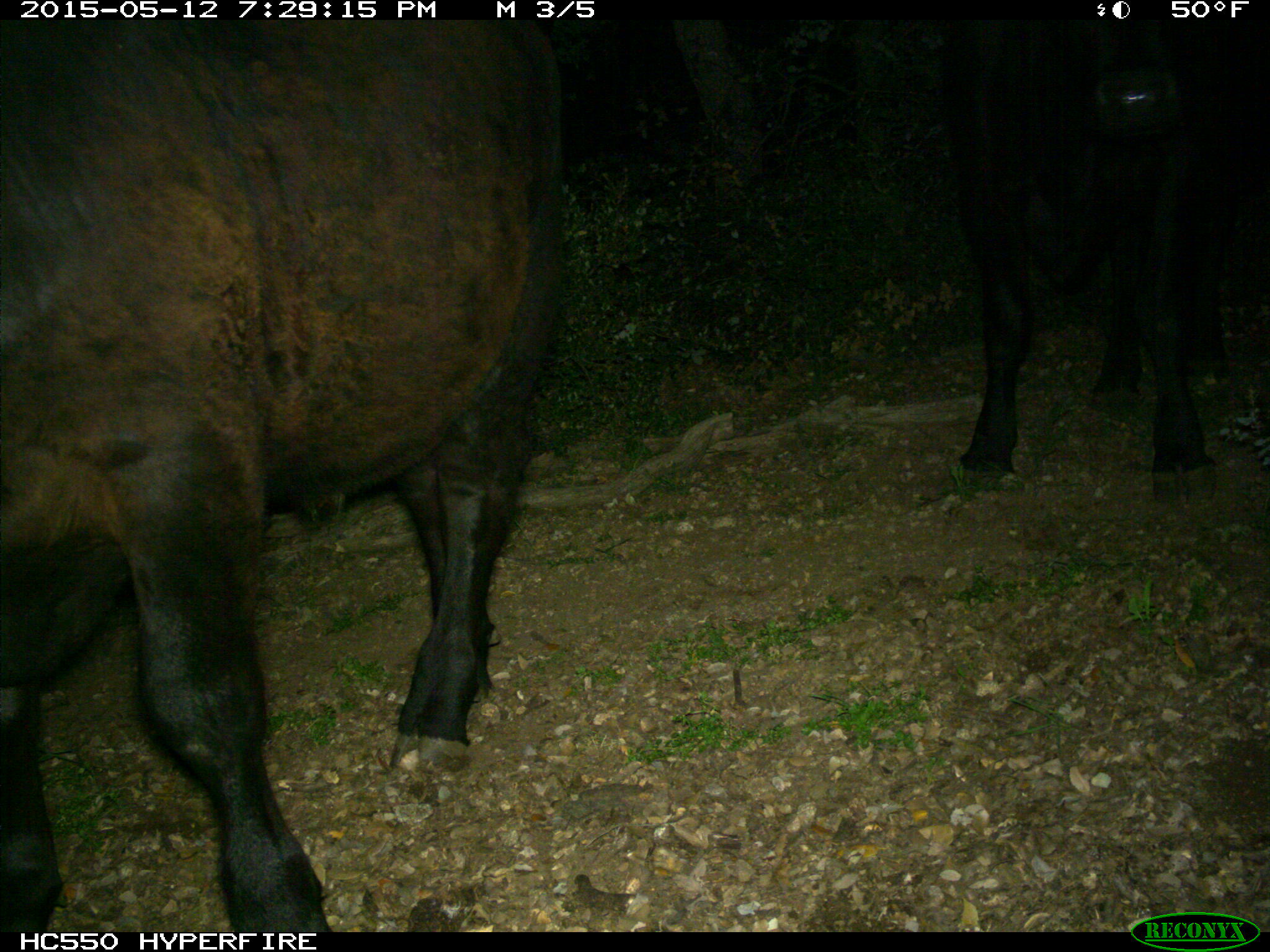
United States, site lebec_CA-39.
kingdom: Animalia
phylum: Chordata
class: Mammalia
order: Artiodactyla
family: Bovidae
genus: Bos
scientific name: Bos taurus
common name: domestic cow